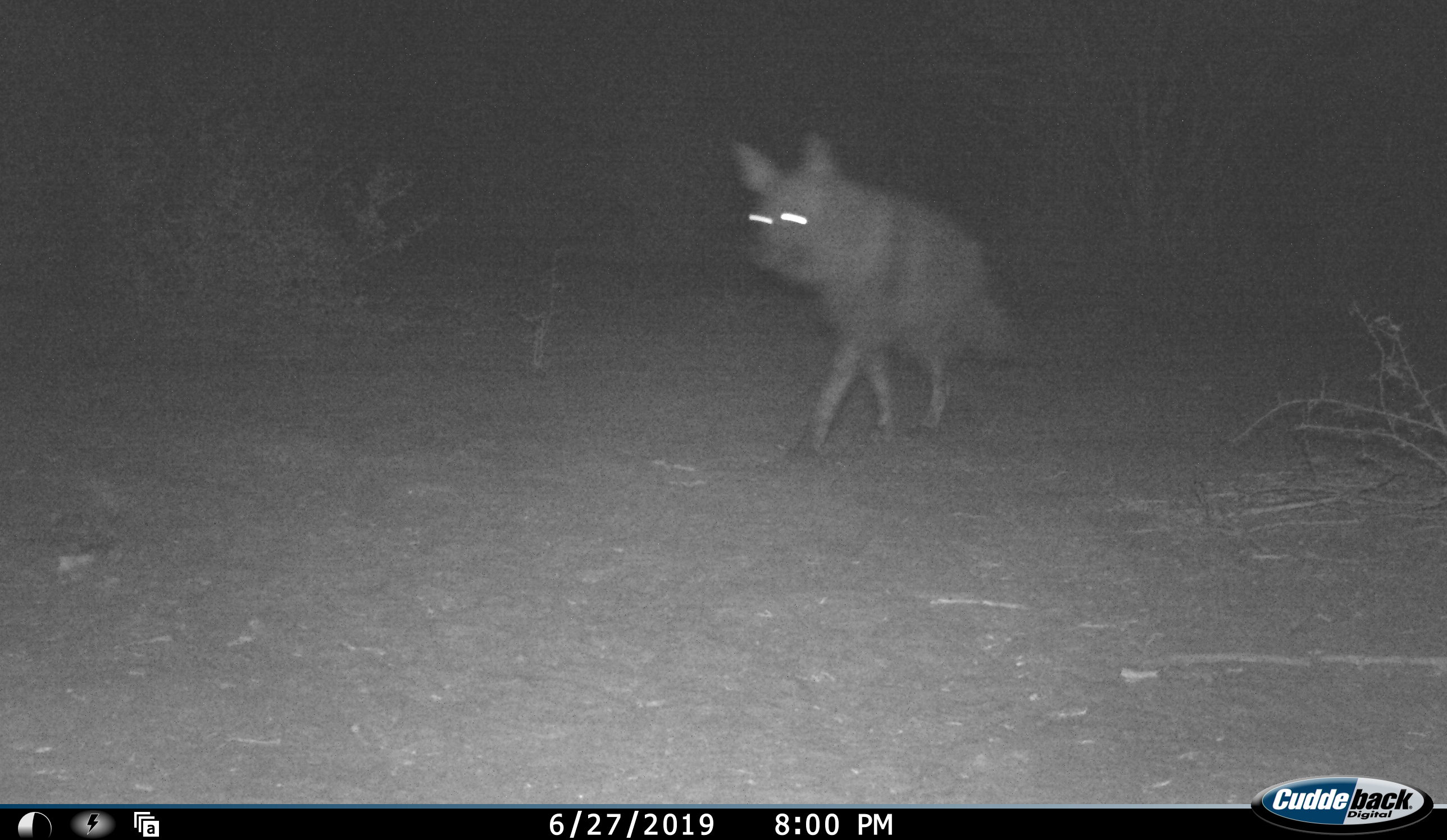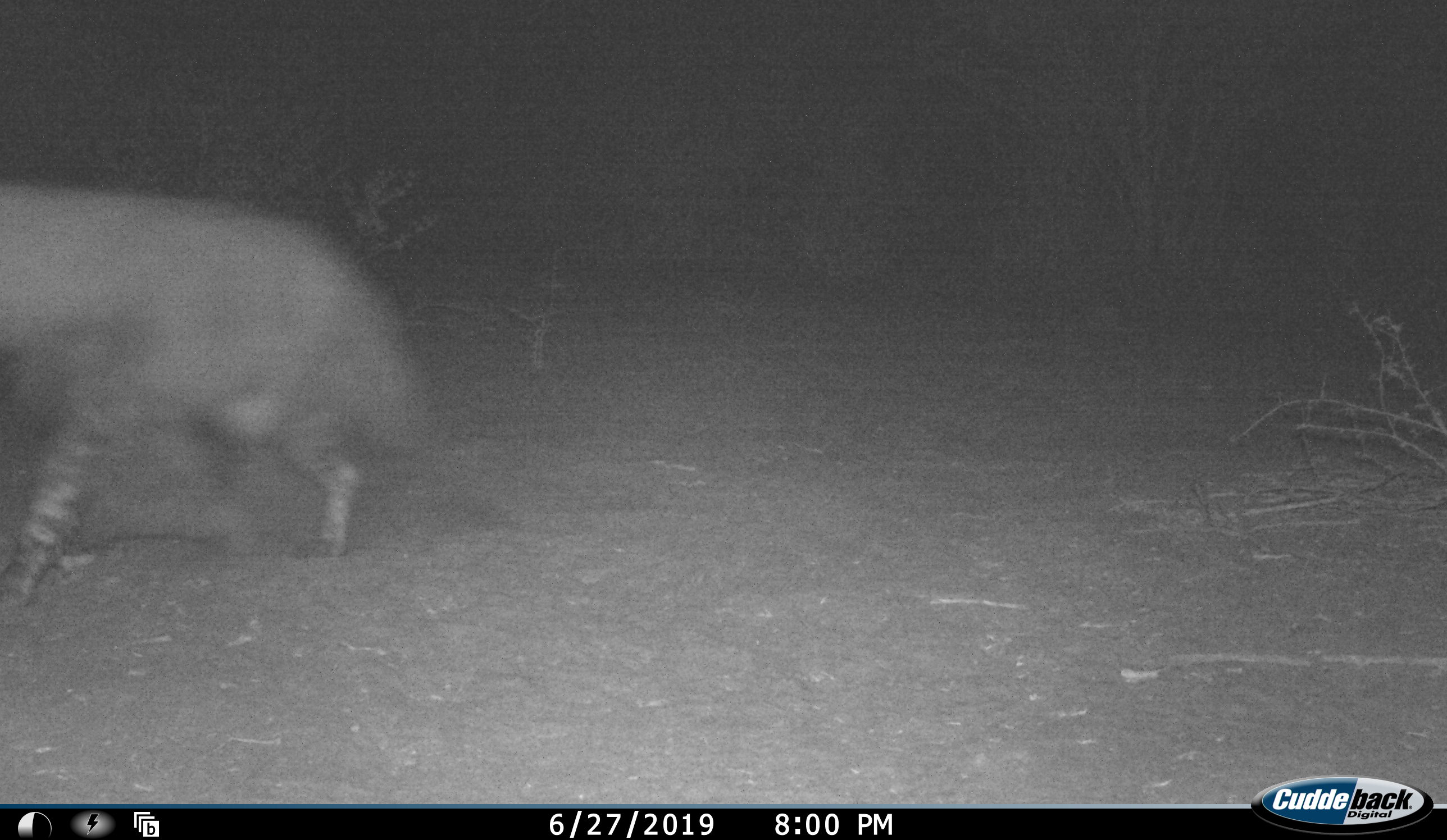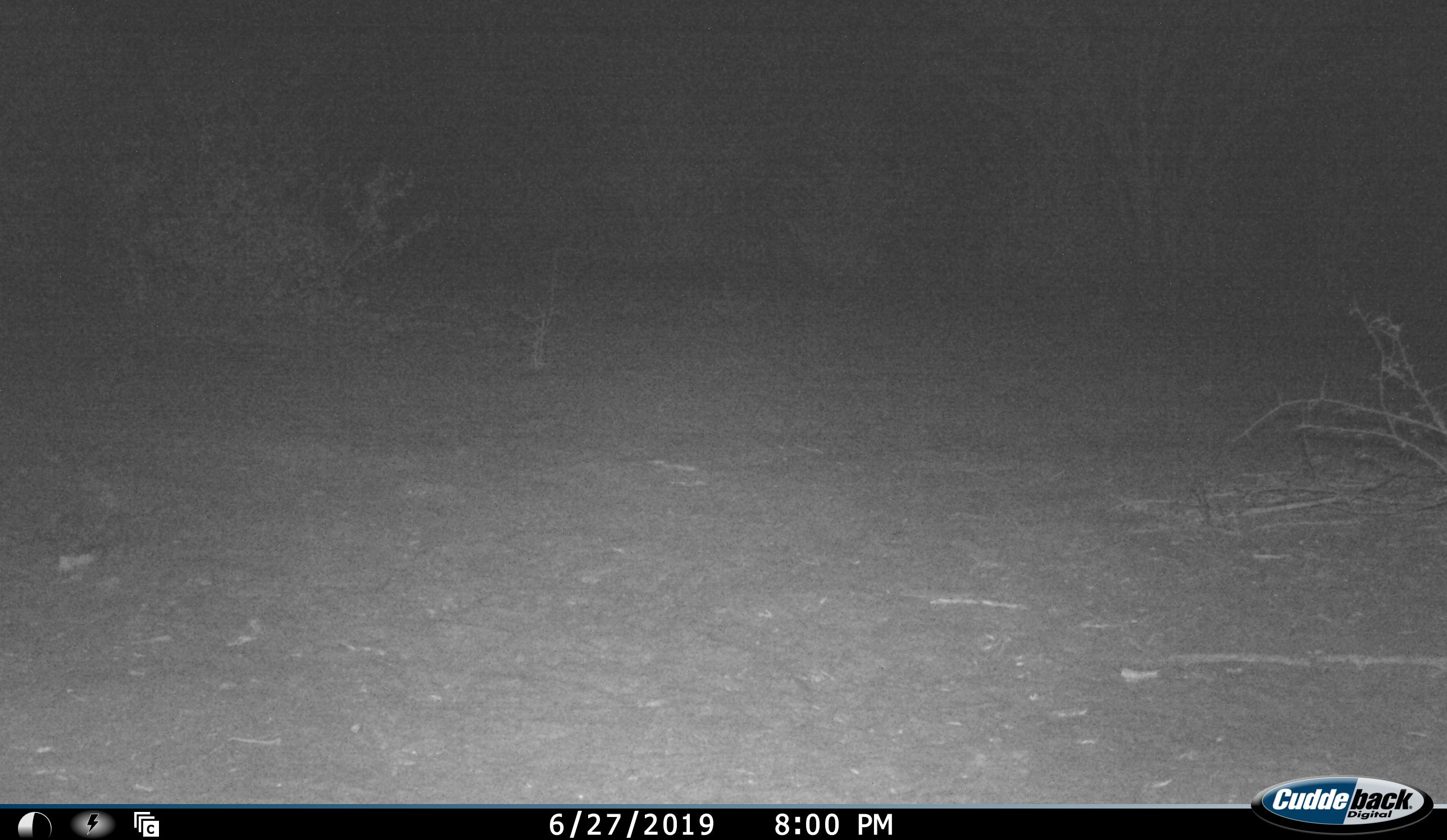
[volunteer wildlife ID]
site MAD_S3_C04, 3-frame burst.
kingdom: Animalia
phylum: Chordata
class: Mammalia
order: Carnivora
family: Hyaenidae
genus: Parahyaena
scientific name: Parahyaena brunnea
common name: brown hyena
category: hyenabrown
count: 1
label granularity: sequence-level